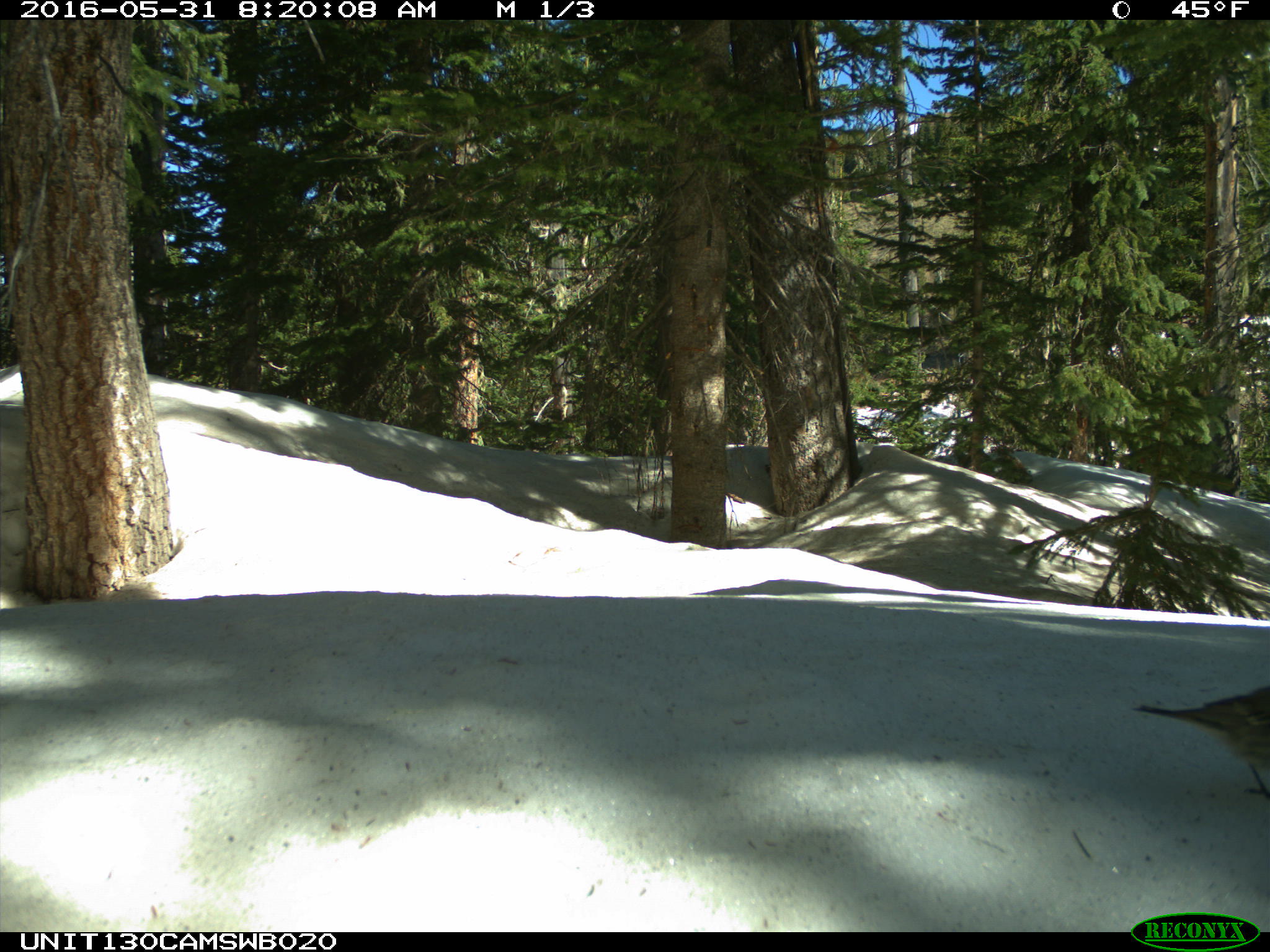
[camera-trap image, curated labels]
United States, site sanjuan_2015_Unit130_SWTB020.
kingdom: Animalia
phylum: Chordata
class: Aves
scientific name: Aves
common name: birds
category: unidentified bird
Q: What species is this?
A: Unidentified bird (birds) (Aves).